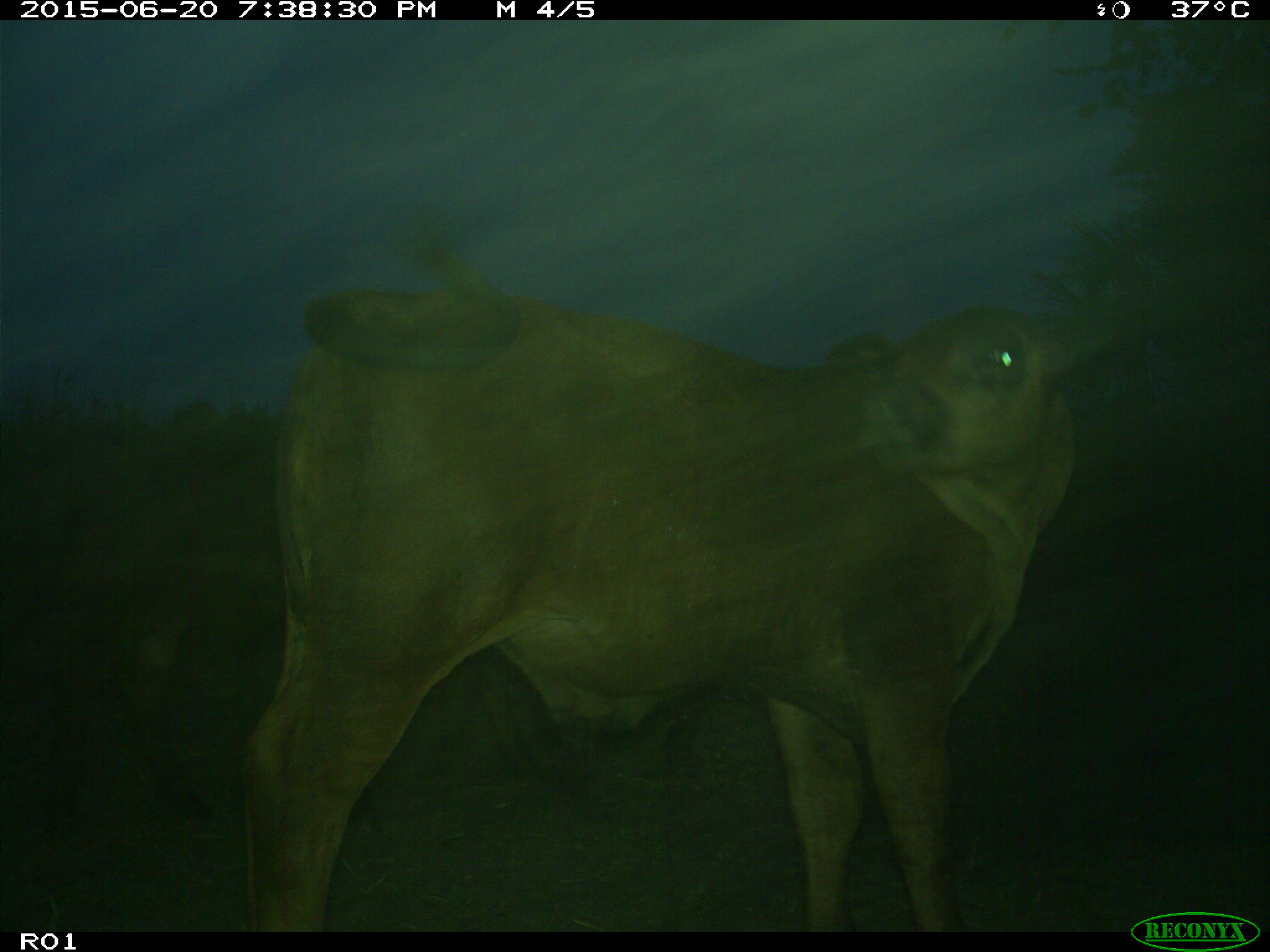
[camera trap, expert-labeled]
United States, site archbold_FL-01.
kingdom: Animalia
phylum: Chordata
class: Mammalia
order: Artiodactyla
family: Bovidae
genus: Bos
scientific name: Bos taurus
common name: domestic cow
Bos taurus (domestic cow).